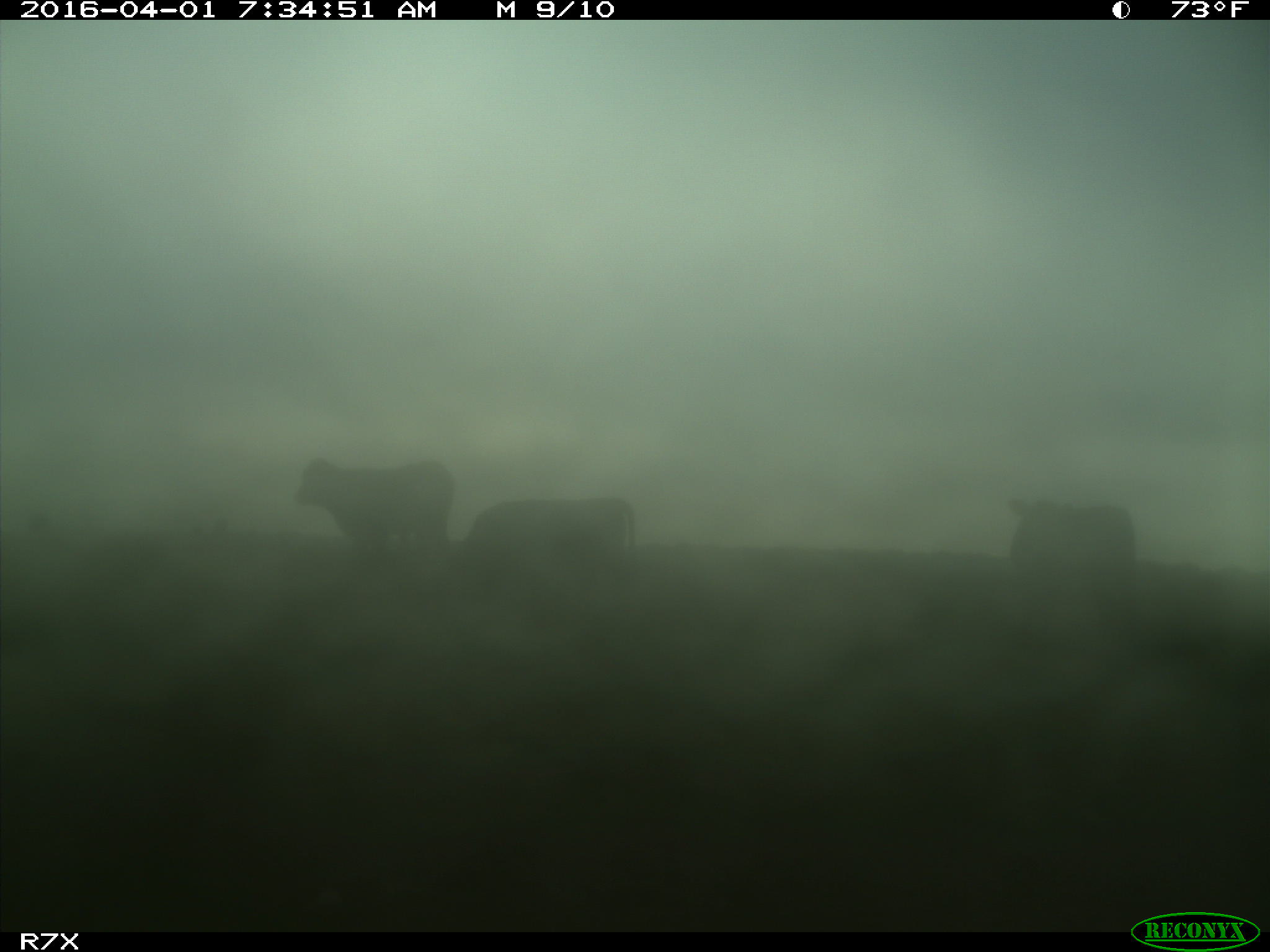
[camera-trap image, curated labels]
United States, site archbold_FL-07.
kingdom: Animalia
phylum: Chordata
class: Mammalia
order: Artiodactyla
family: Bovidae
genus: Bos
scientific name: Bos taurus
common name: domestic cow